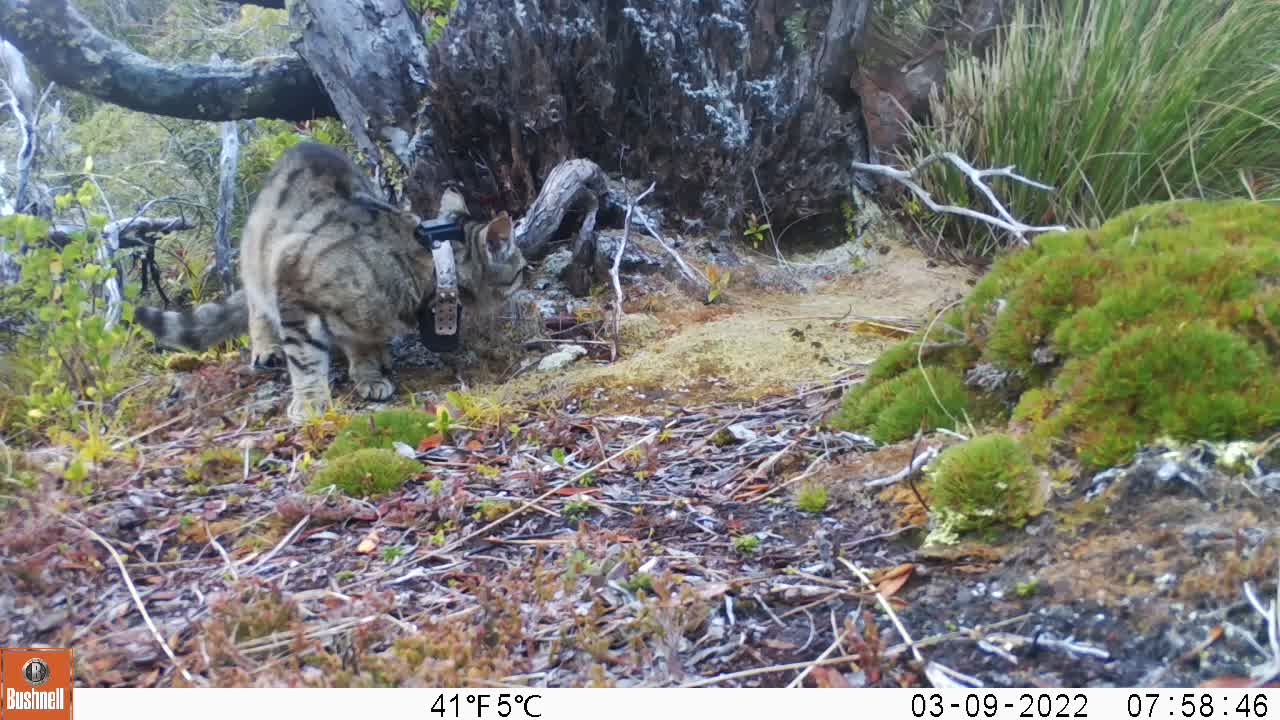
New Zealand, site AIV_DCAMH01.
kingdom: Animalia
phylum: Chordata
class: Mammalia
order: Carnivora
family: Felidae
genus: Felis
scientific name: Felis catus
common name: domestic cat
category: cat